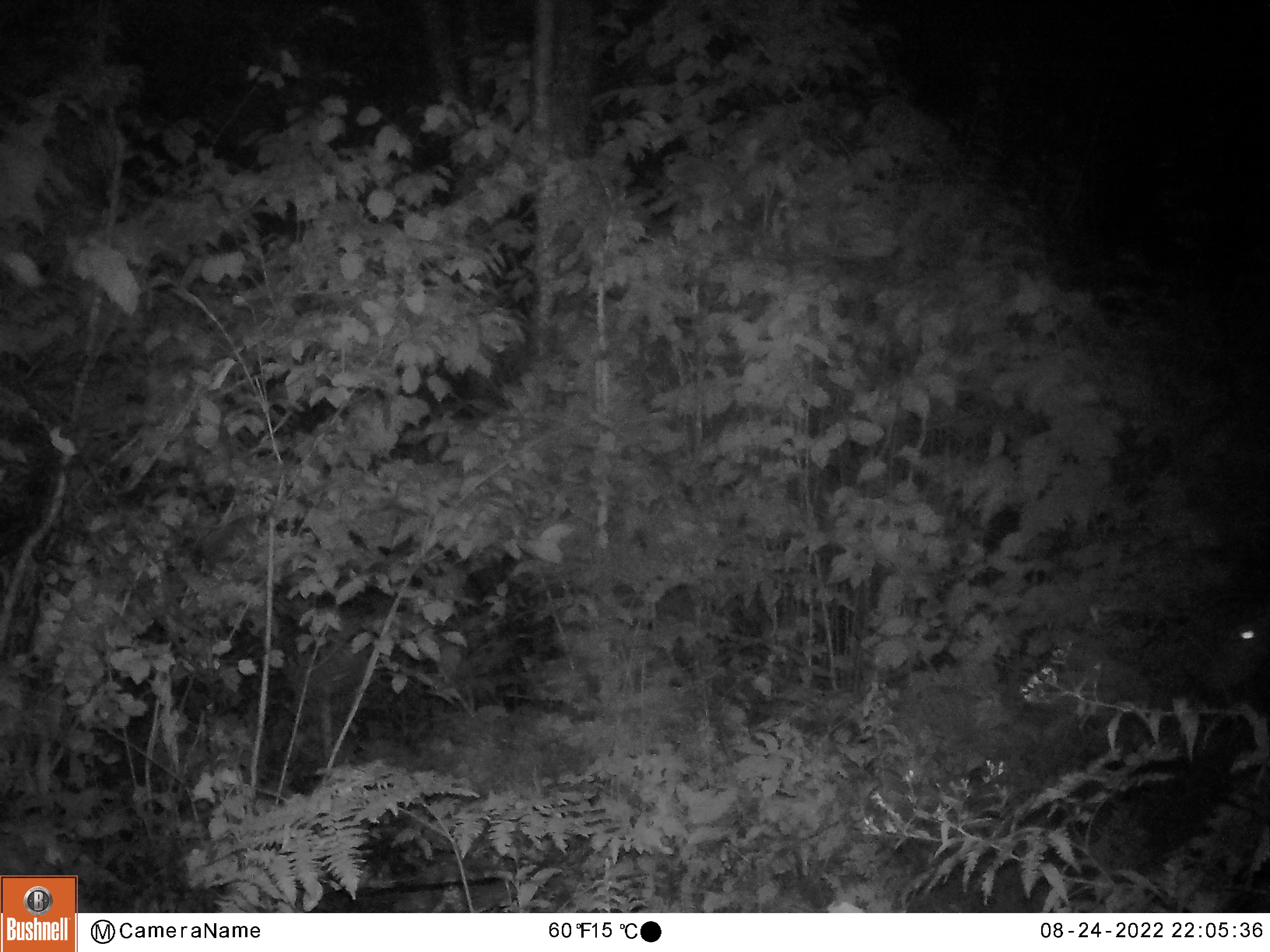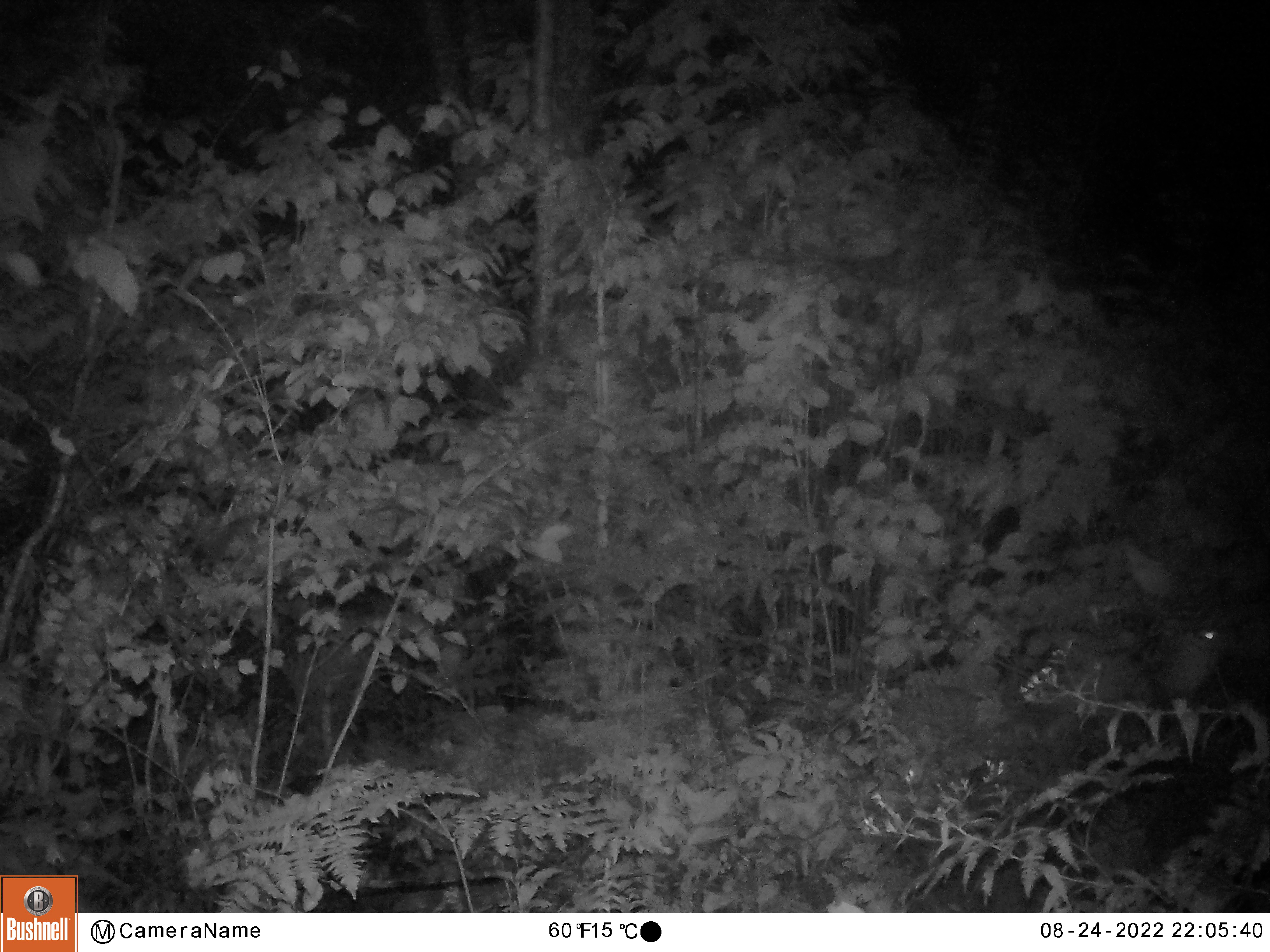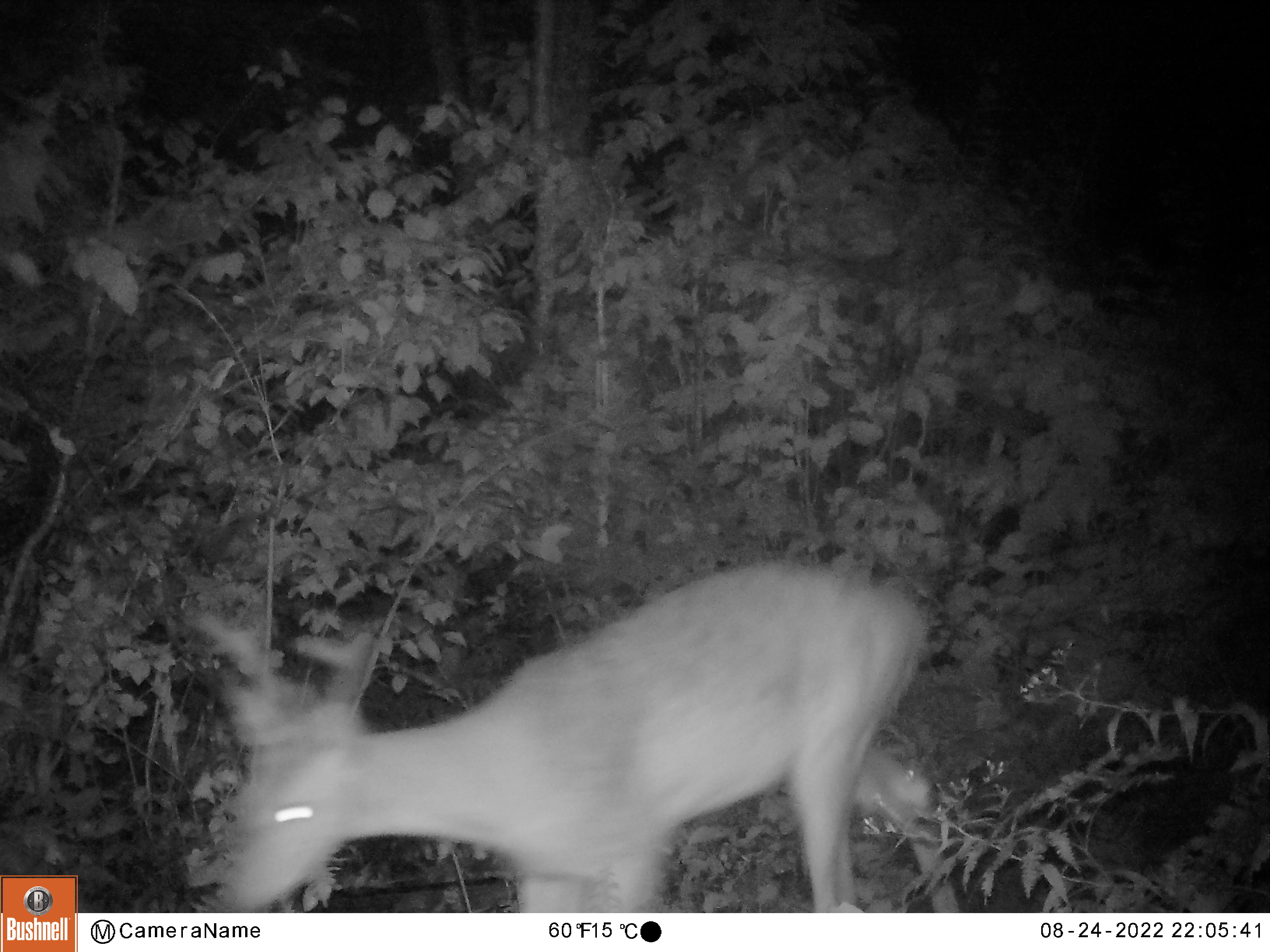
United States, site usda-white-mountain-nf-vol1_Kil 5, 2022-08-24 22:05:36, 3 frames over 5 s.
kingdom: Animalia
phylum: Chordata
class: Mammalia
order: Artiodactyla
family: Cervidae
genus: Odocoileus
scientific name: Odocoileus virginianus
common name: white-tailed deer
White-tailed deer (Odocoileus virginianus).